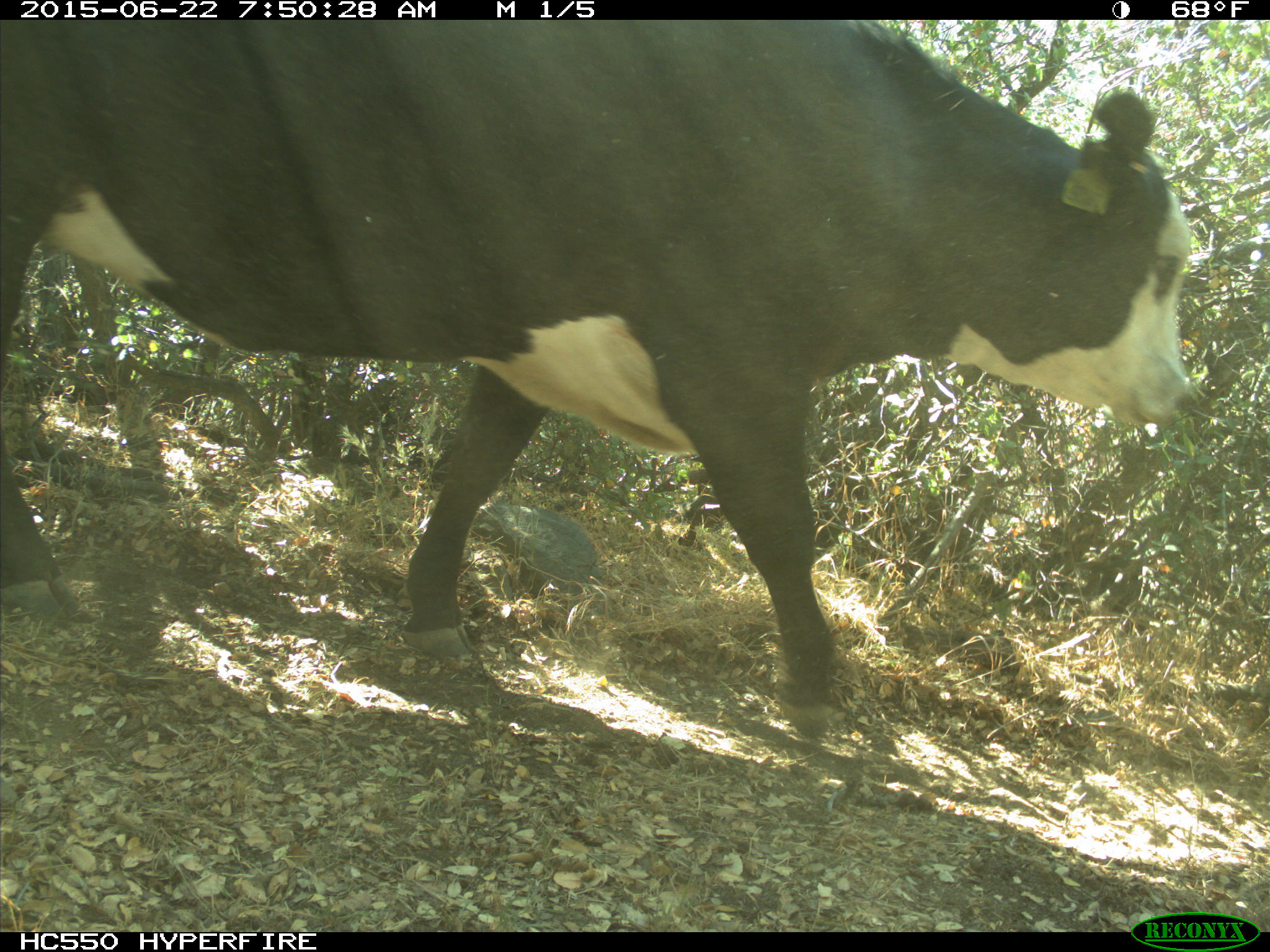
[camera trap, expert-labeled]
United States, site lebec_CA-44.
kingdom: Animalia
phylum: Chordata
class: Mammalia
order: Artiodactyla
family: Bovidae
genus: Bos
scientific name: Bos taurus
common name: domestic cow